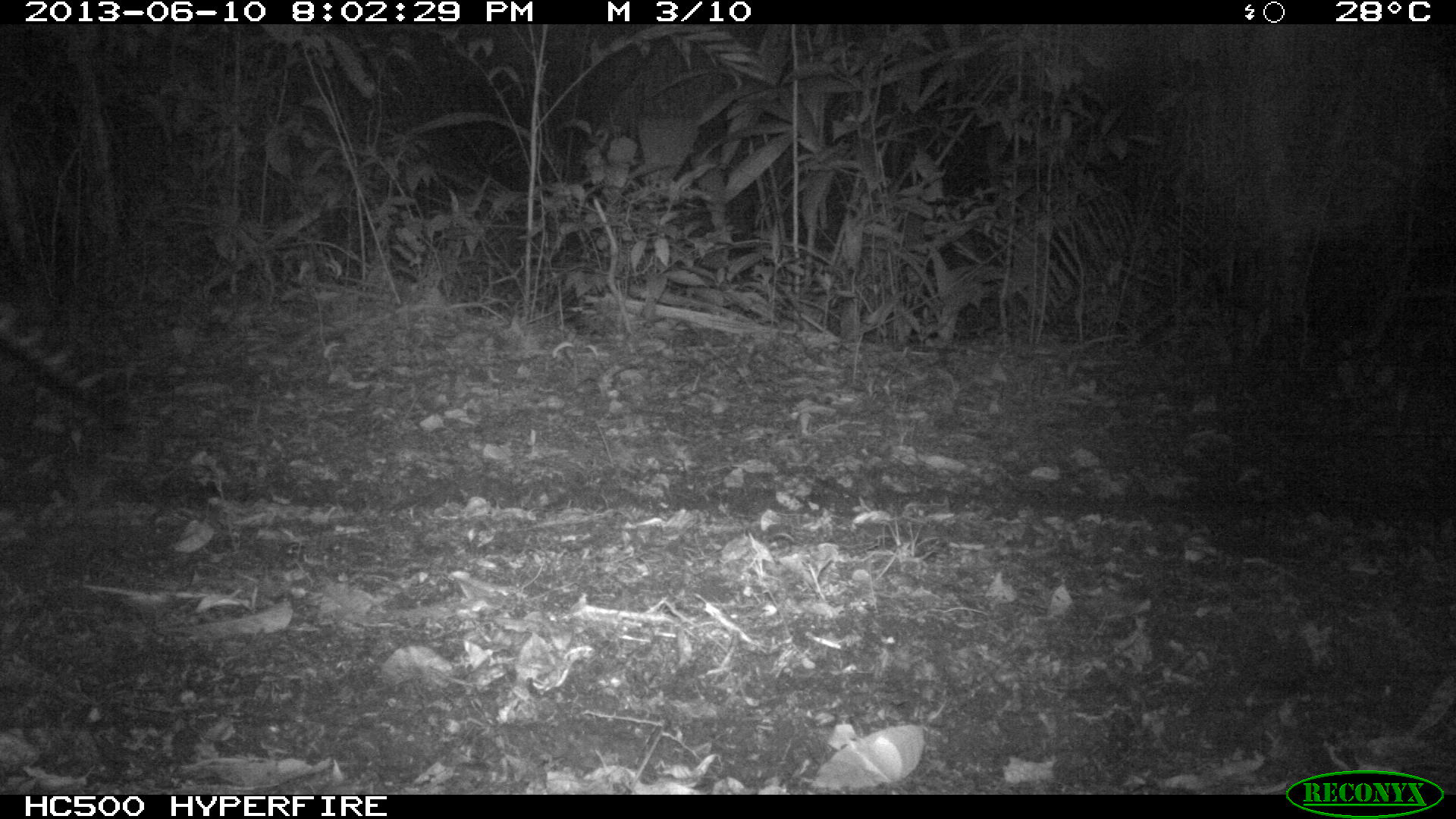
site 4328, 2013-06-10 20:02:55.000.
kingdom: Animalia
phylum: Chordata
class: Mammalia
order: Carnivora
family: Felidae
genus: Leopardus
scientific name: Leopardus pardalis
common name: ocelot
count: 1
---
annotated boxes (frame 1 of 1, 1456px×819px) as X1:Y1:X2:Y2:
leopardus pardalis: 0:309:134:437